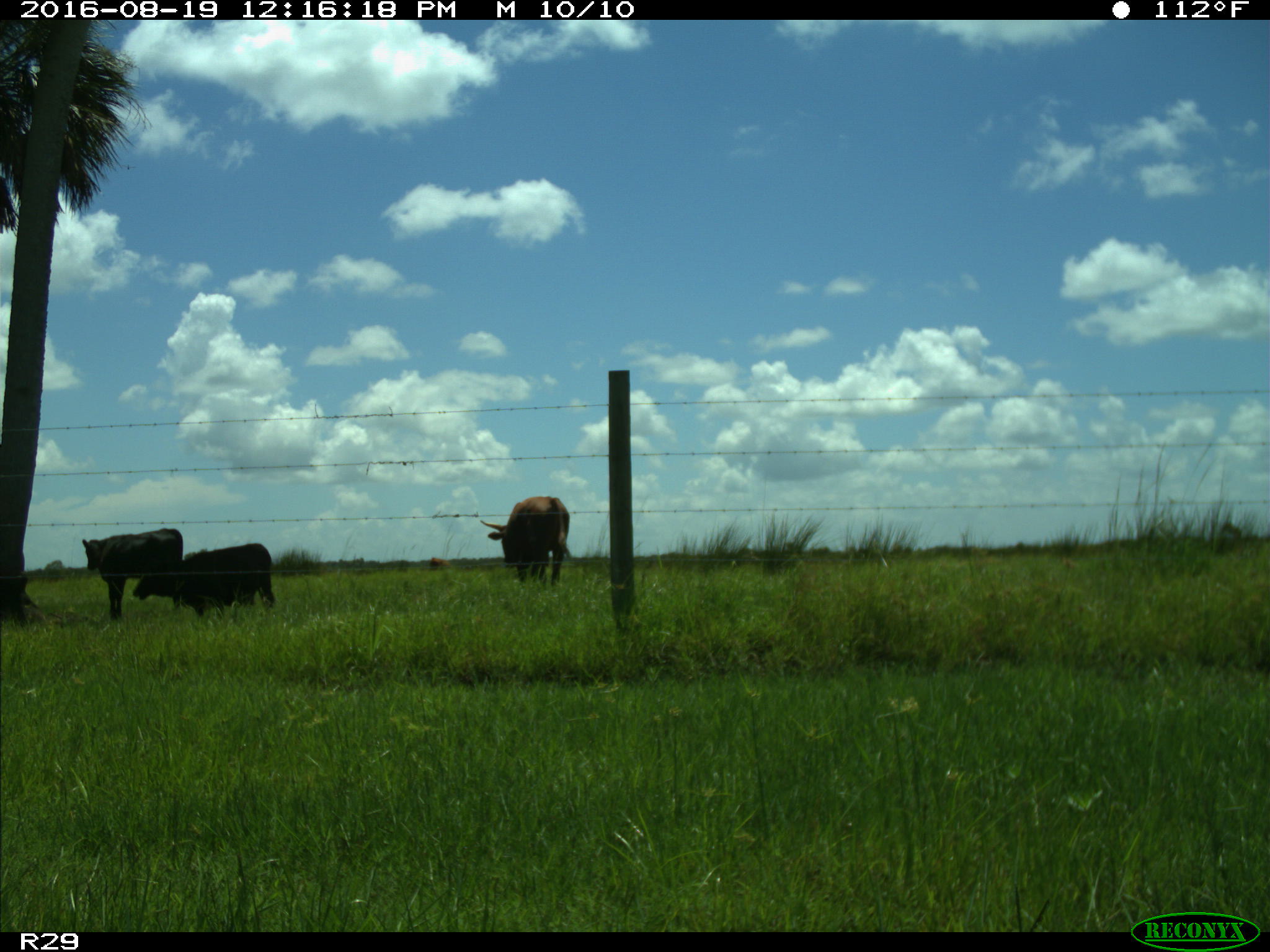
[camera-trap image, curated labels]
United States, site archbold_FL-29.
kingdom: Animalia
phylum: Chordata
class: Mammalia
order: Artiodactyla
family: Bovidae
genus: Bos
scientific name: Bos taurus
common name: domestic cow